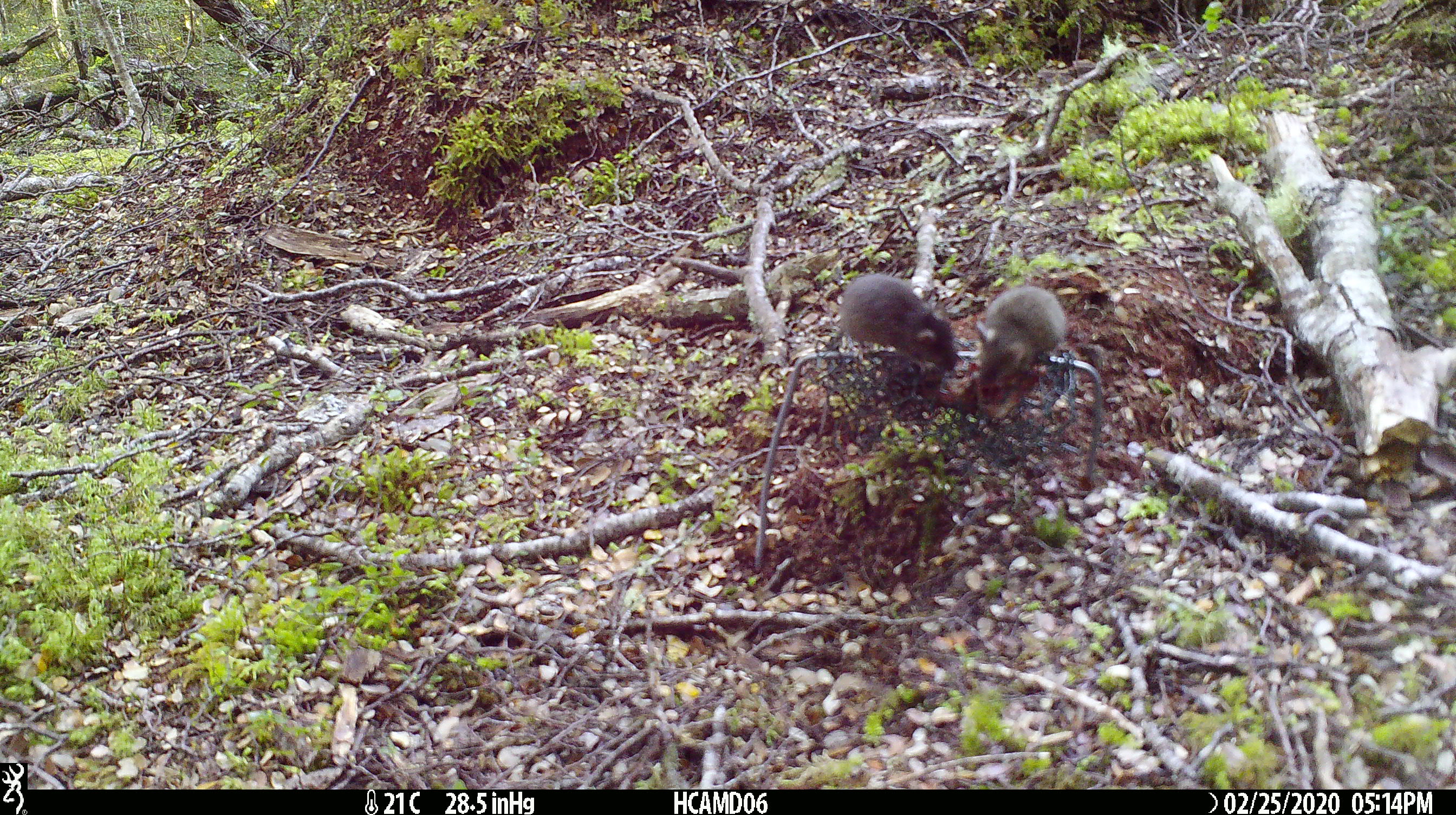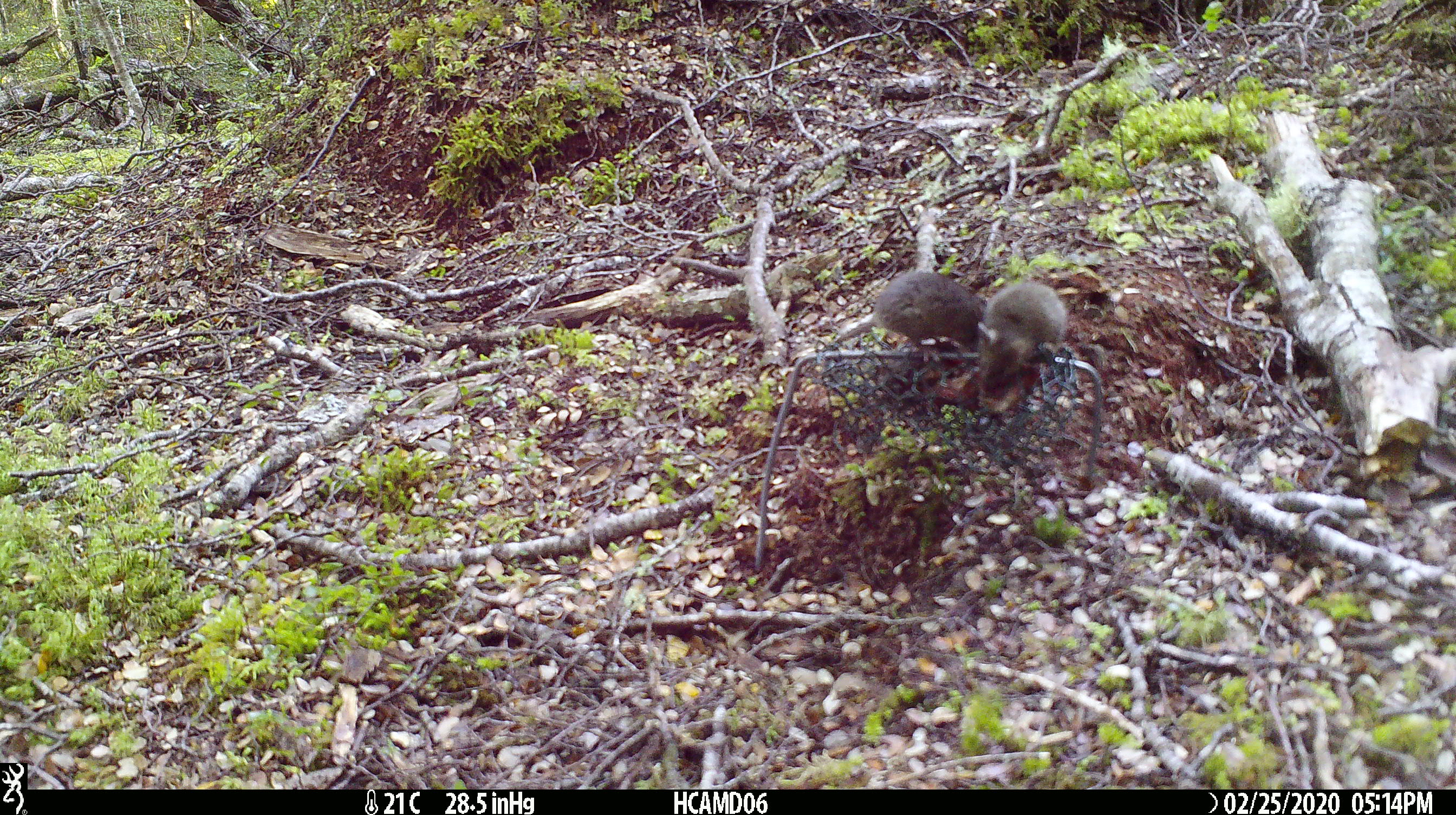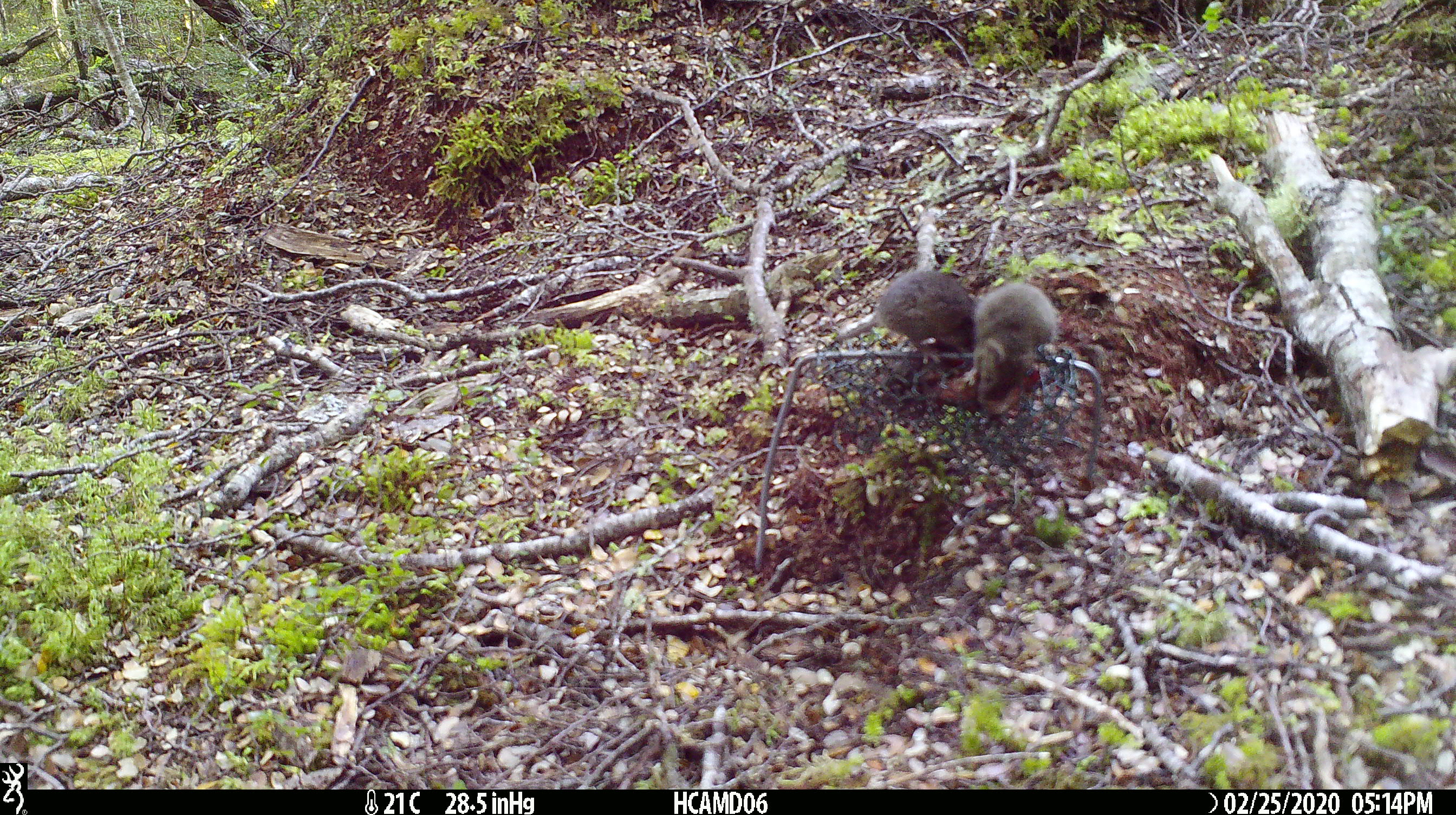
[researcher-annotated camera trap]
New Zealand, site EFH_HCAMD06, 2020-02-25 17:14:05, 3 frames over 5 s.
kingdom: Animalia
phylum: Chordata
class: Mammalia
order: Rodentia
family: Muridae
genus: Mus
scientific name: Mus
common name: mouse